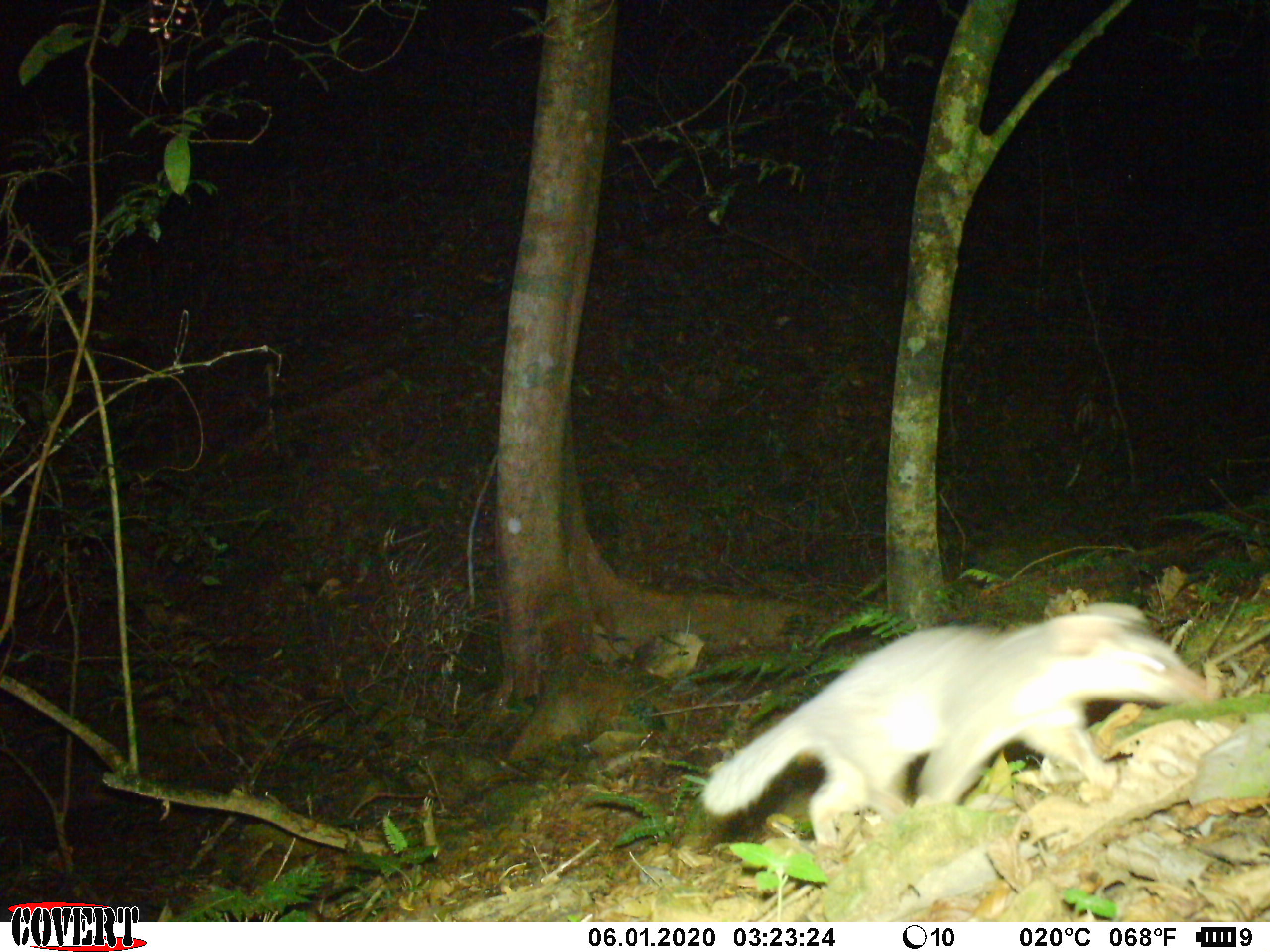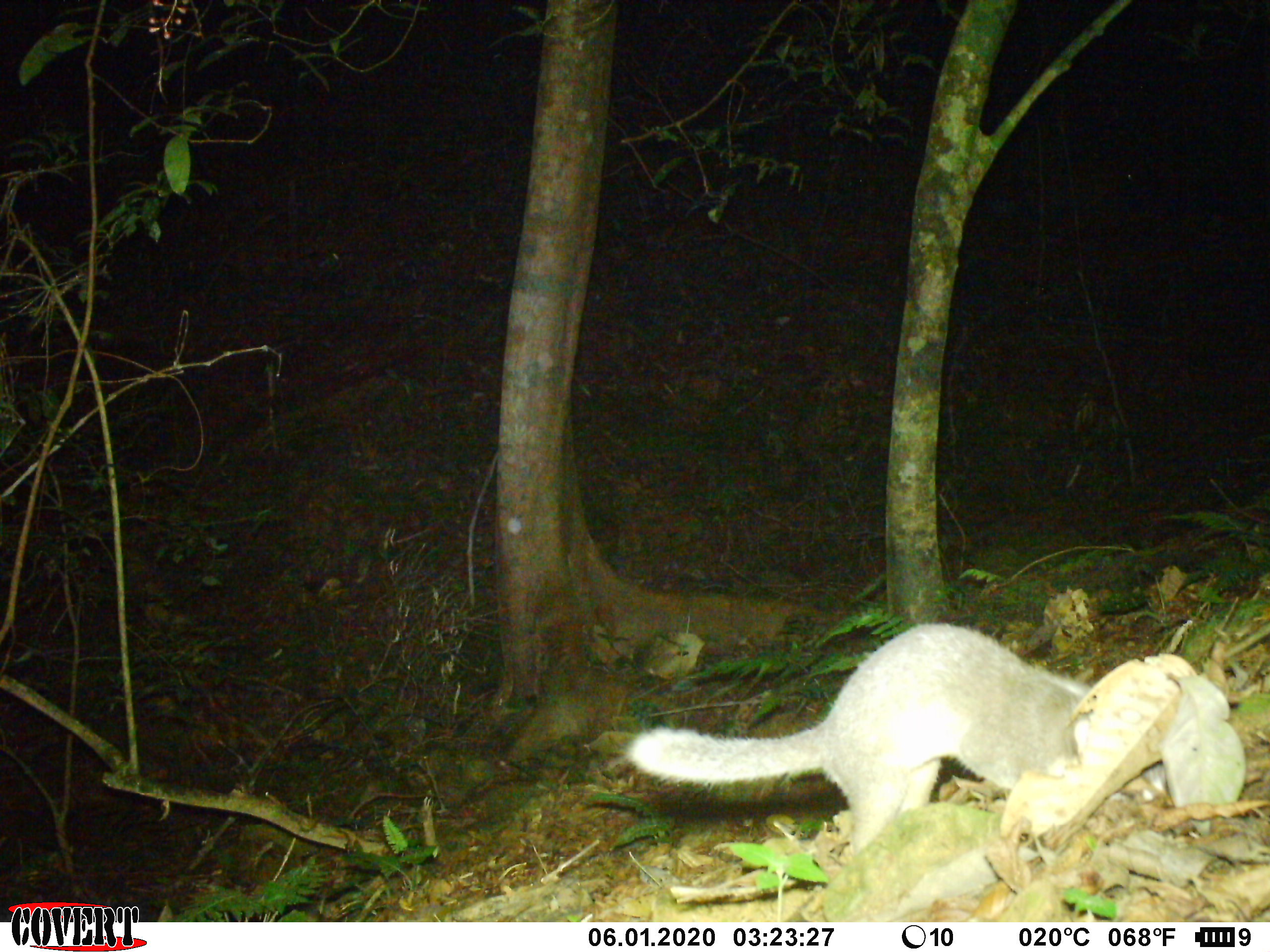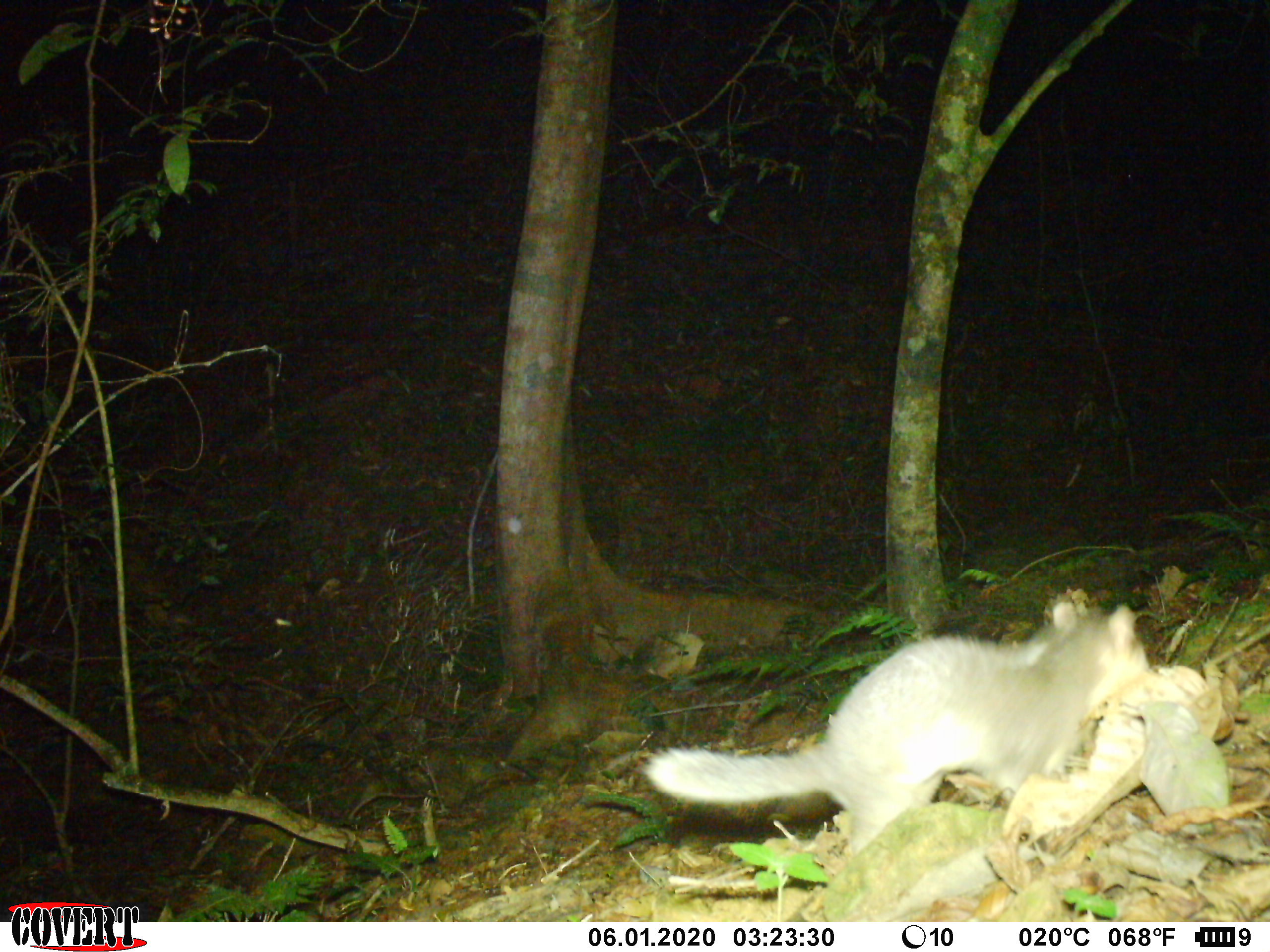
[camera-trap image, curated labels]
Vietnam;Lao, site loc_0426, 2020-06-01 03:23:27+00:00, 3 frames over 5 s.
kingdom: Animalia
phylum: Chordata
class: Mammalia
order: Carnivora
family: Mustelidae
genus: Melogale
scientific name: Melogale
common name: ferret badger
Ferret badger (Melogale). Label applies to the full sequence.